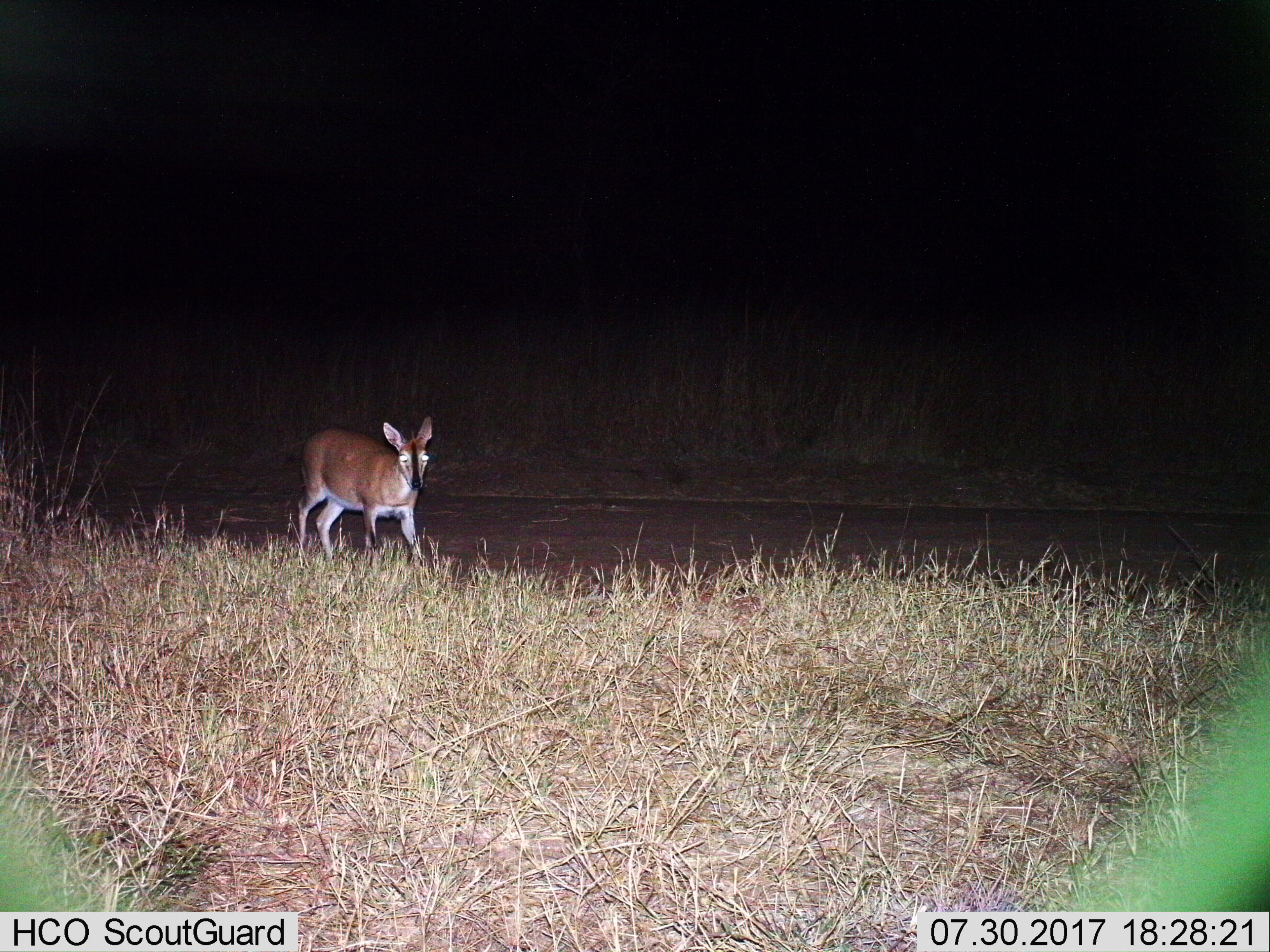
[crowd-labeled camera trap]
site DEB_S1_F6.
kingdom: Animalia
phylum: Chordata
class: Mammalia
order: Artiodactyla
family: Bovidae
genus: Sylvicapra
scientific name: Sylvicapra grimmia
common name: common duiker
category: duikercommongrey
Duikercommongrey (common duiker) (Sylvicapra grimmia), count 1. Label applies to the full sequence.